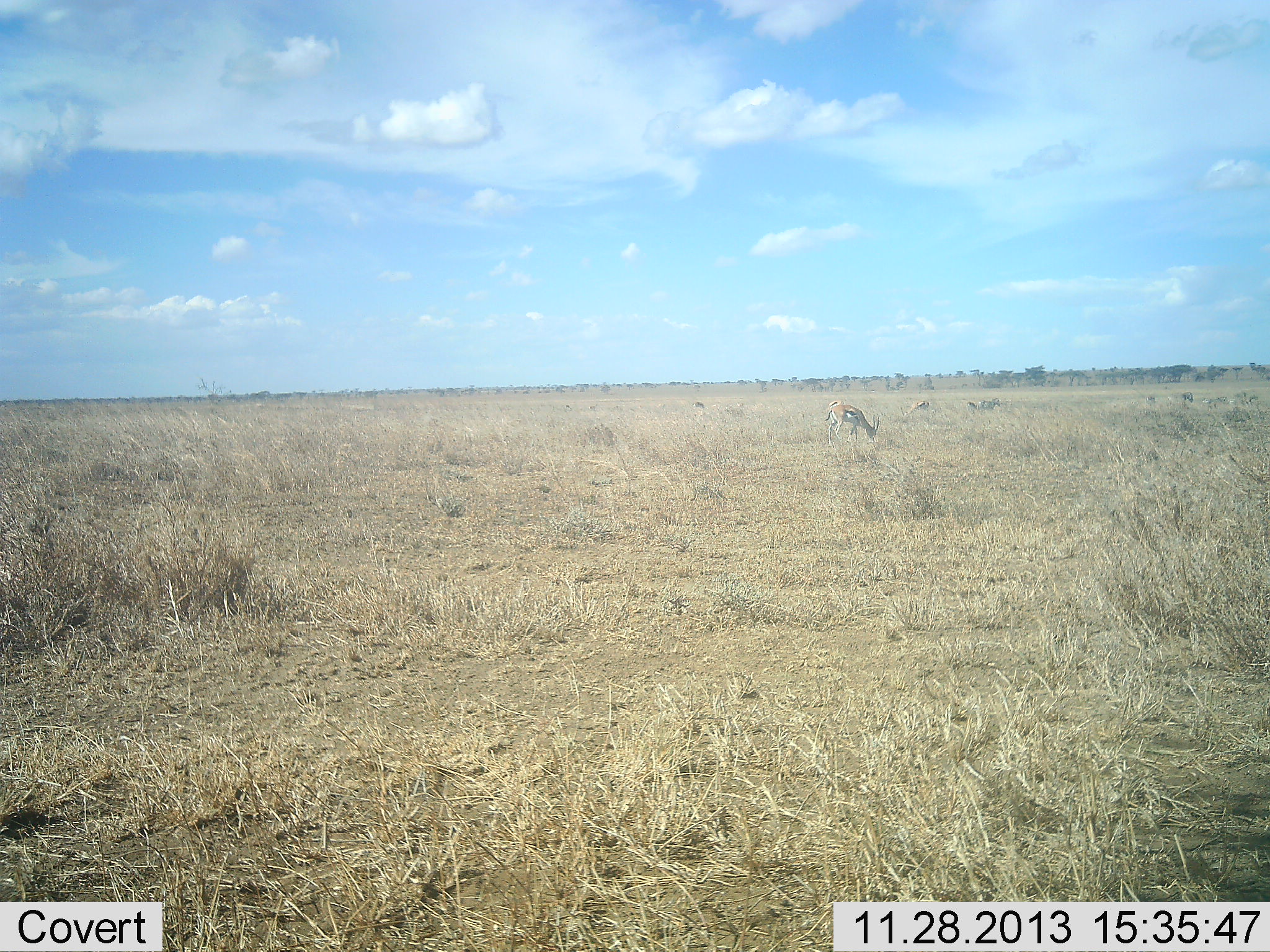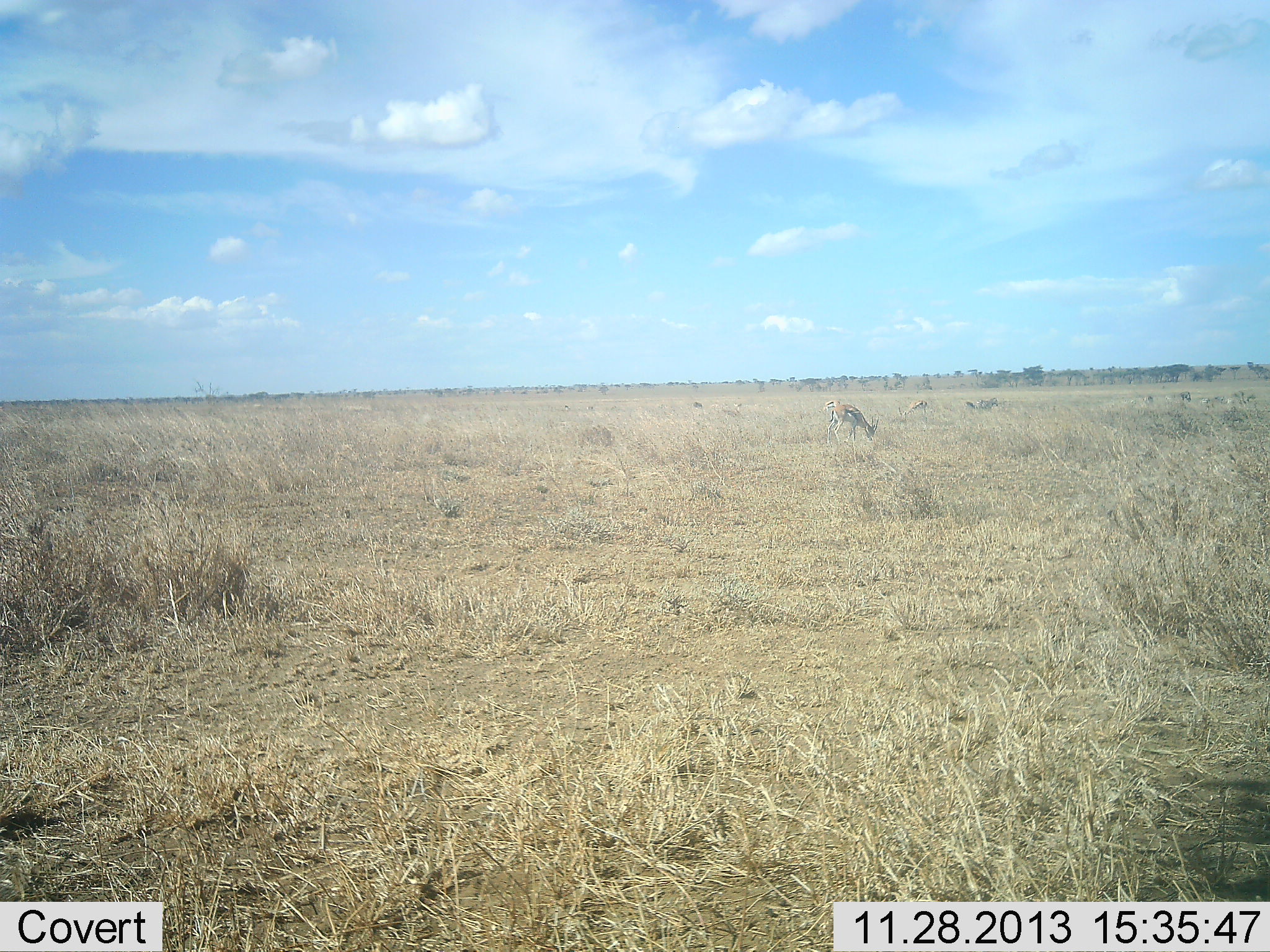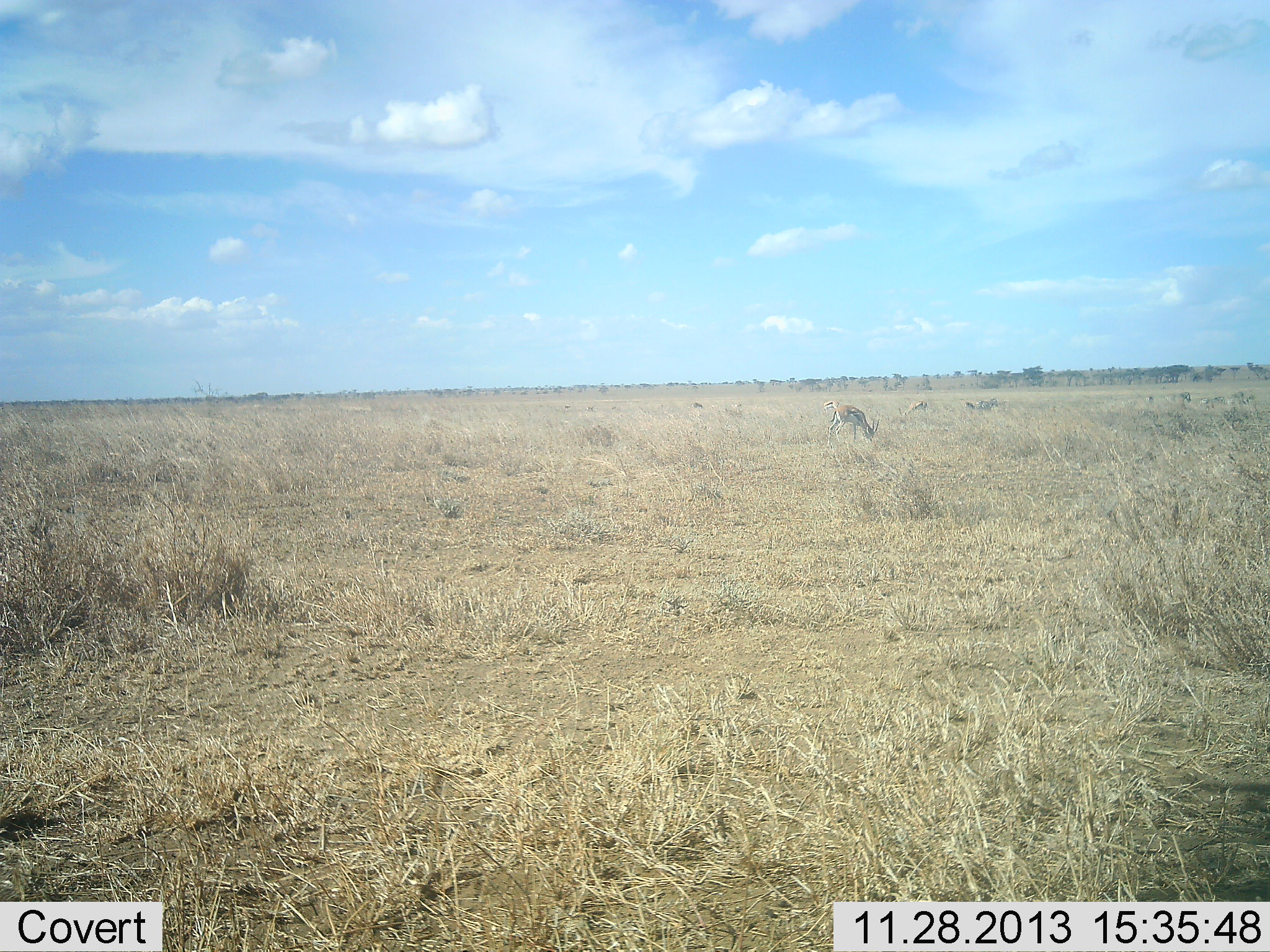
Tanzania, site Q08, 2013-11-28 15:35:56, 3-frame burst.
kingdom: Animalia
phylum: Chordata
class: Mammalia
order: Artiodactyla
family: Bovidae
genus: Eudorcas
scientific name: Eudorcas thomsonii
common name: thomson's gazelle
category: gazellethomsons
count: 3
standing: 0%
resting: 10%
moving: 0%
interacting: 0%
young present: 0%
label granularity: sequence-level